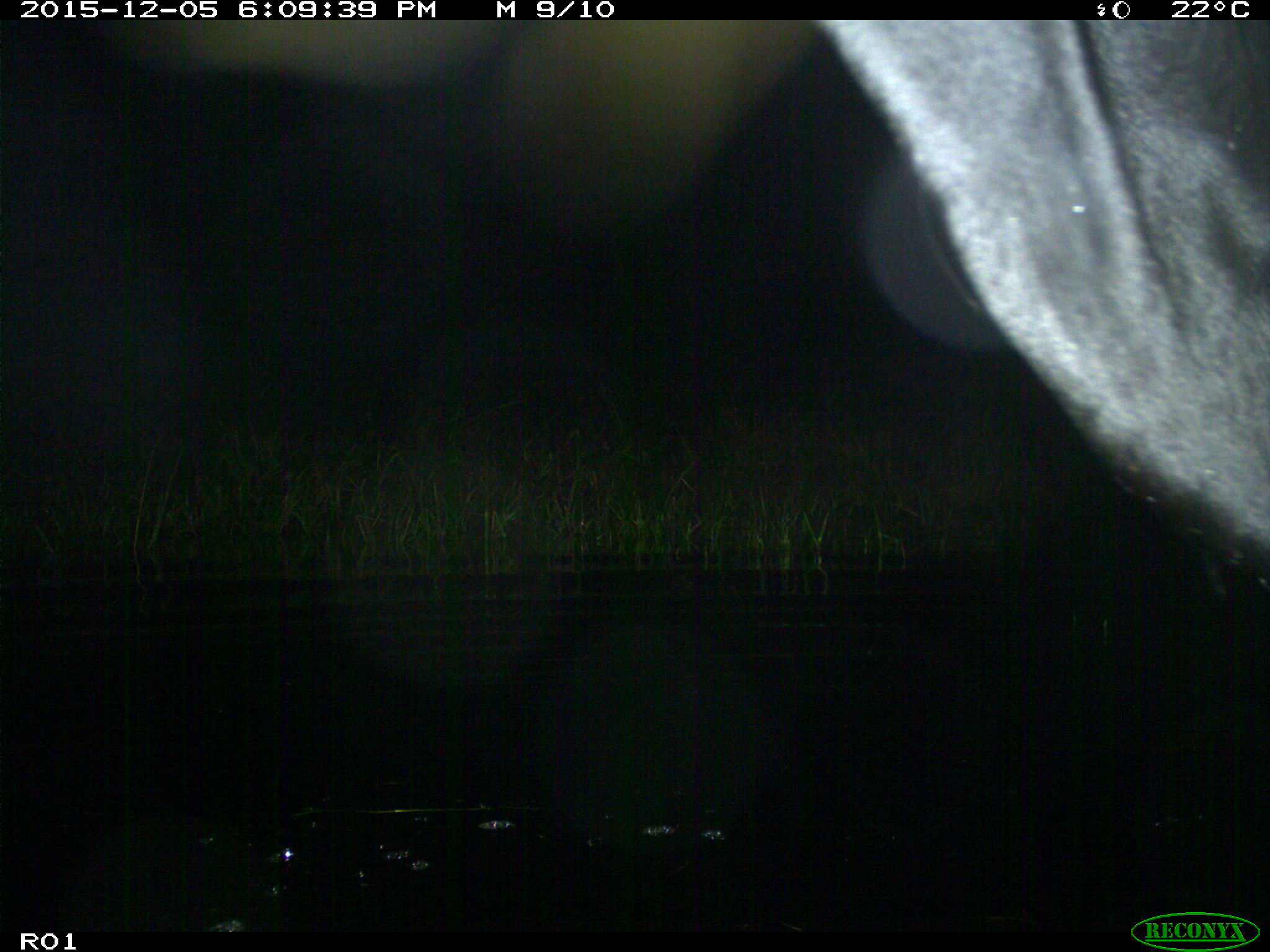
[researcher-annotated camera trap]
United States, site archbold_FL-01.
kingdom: Animalia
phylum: Chordata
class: Mammalia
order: Artiodactyla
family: Bovidae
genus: Bos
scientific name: Bos taurus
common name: domestic cow